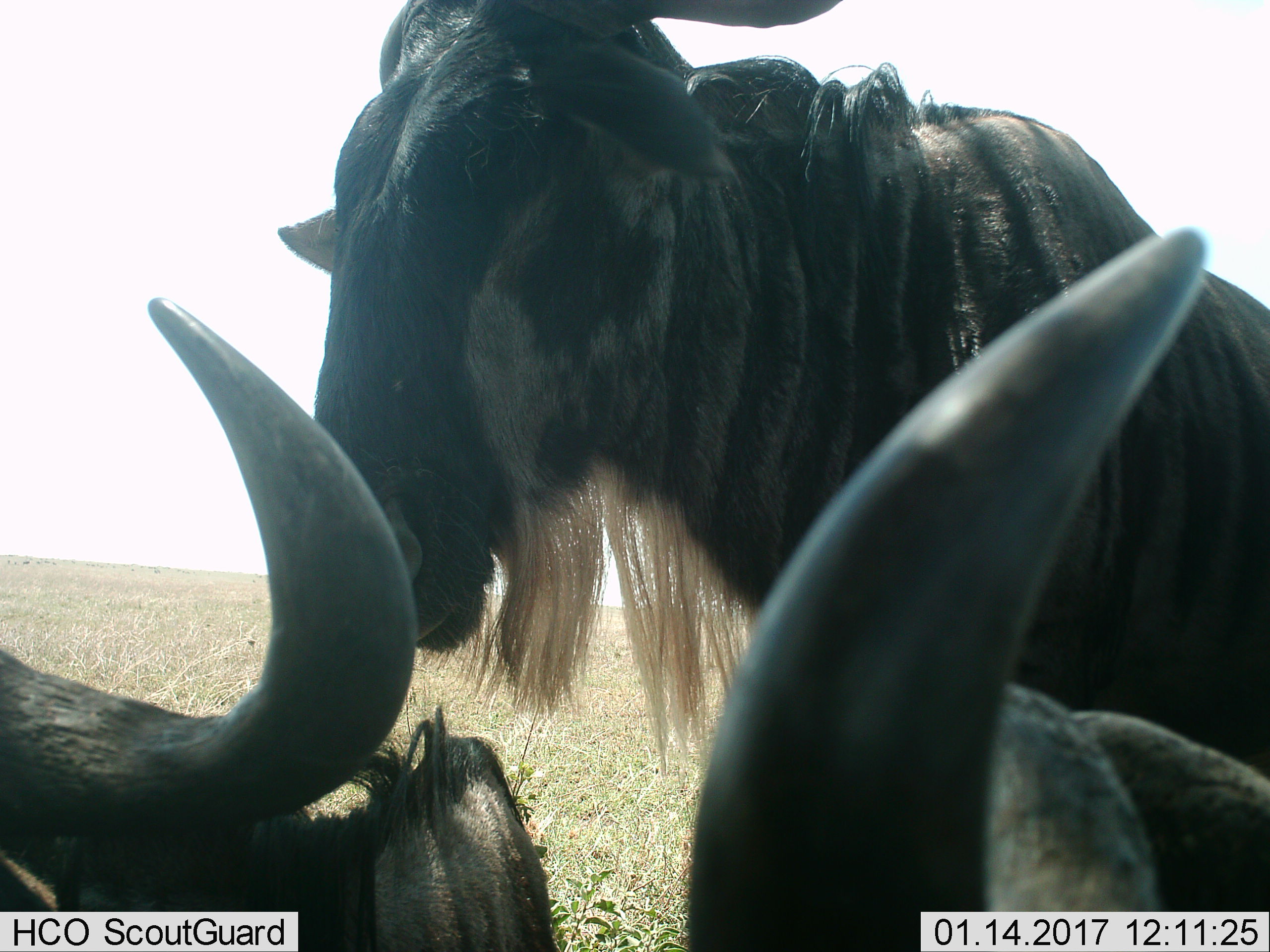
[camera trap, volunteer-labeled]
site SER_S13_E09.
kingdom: Animalia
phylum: Chordata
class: Mammalia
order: Artiodactyla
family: Bovidae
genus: Connochaetes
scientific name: Connochaetes taurinus taurinus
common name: blue wildebeest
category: wildebeestblue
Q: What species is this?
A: Wildebeestblue (blue wildebeest) (Connochaetes taurinus taurinus).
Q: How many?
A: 3.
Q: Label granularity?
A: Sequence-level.